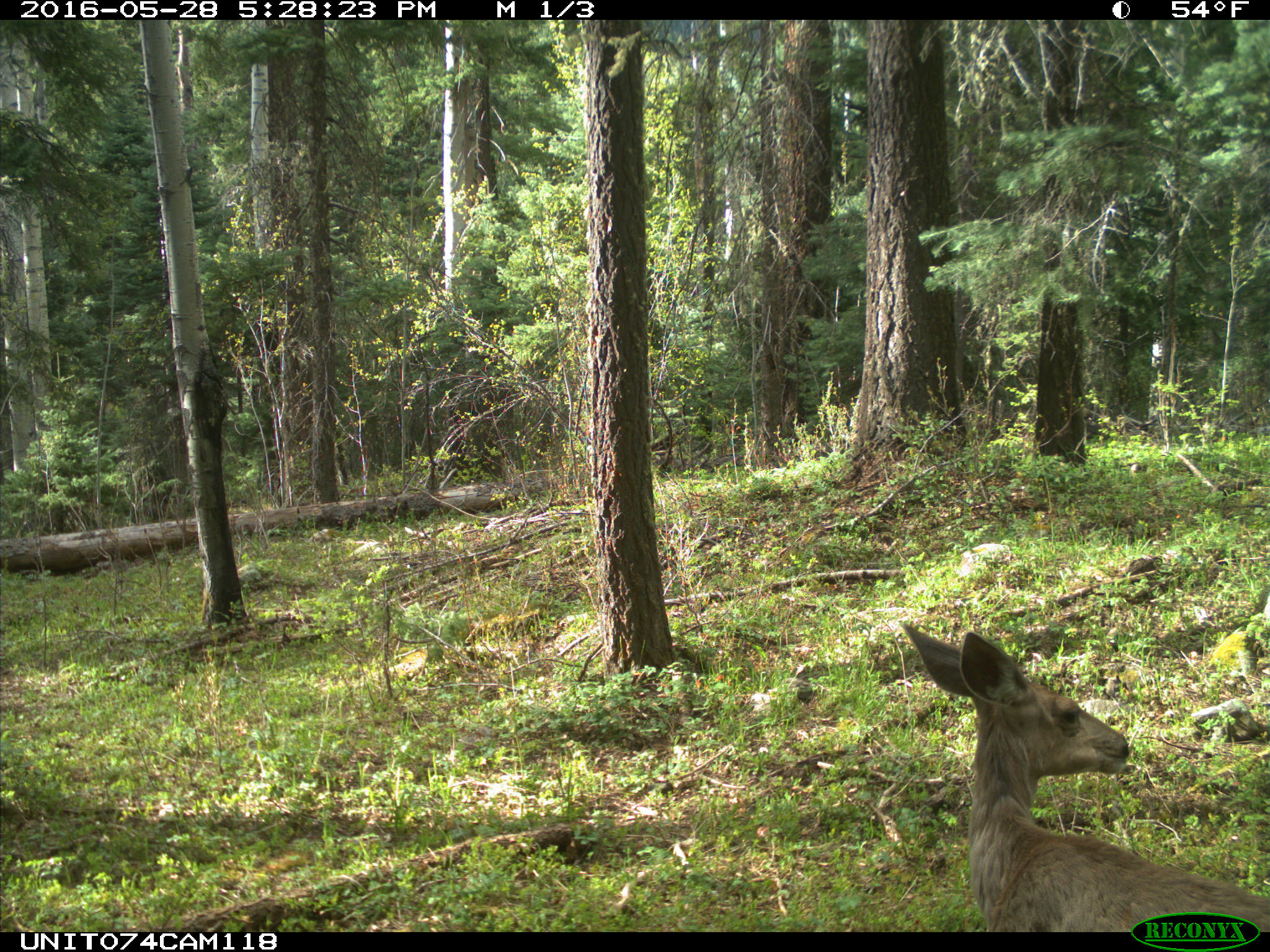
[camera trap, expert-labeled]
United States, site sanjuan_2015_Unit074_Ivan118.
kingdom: Animalia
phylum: Chordata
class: Mammalia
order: Artiodactyla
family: Cervidae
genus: Odocoileus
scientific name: Odocoileus hemionus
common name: mule deer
Odocoileus hemionus (mule deer).